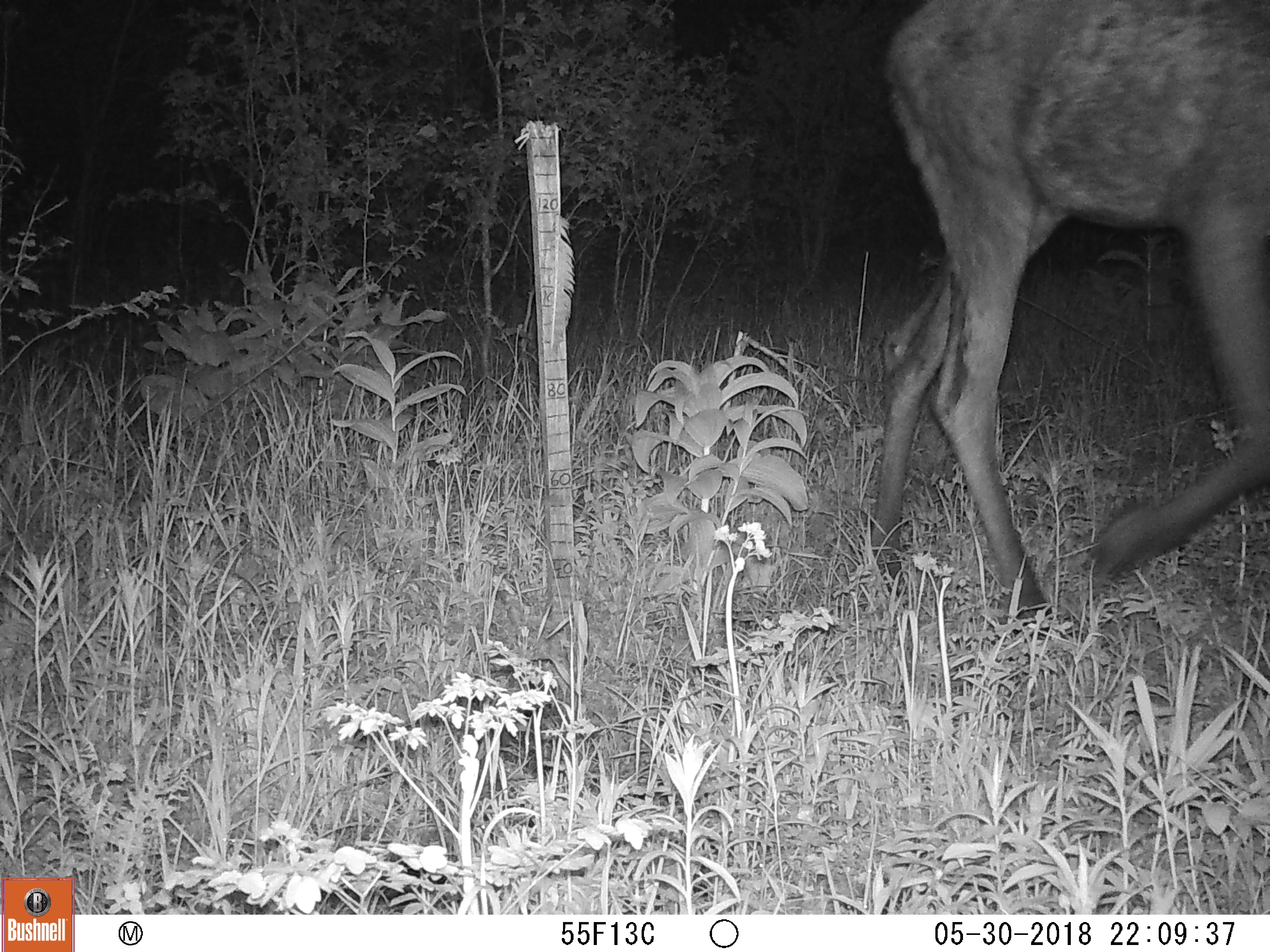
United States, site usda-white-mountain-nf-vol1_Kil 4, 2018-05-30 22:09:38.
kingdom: Animalia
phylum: Chordata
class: Mammalia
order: Artiodactyla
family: Cervidae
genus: Alces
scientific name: Alces alces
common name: moose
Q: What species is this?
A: Moose (Alces alces).